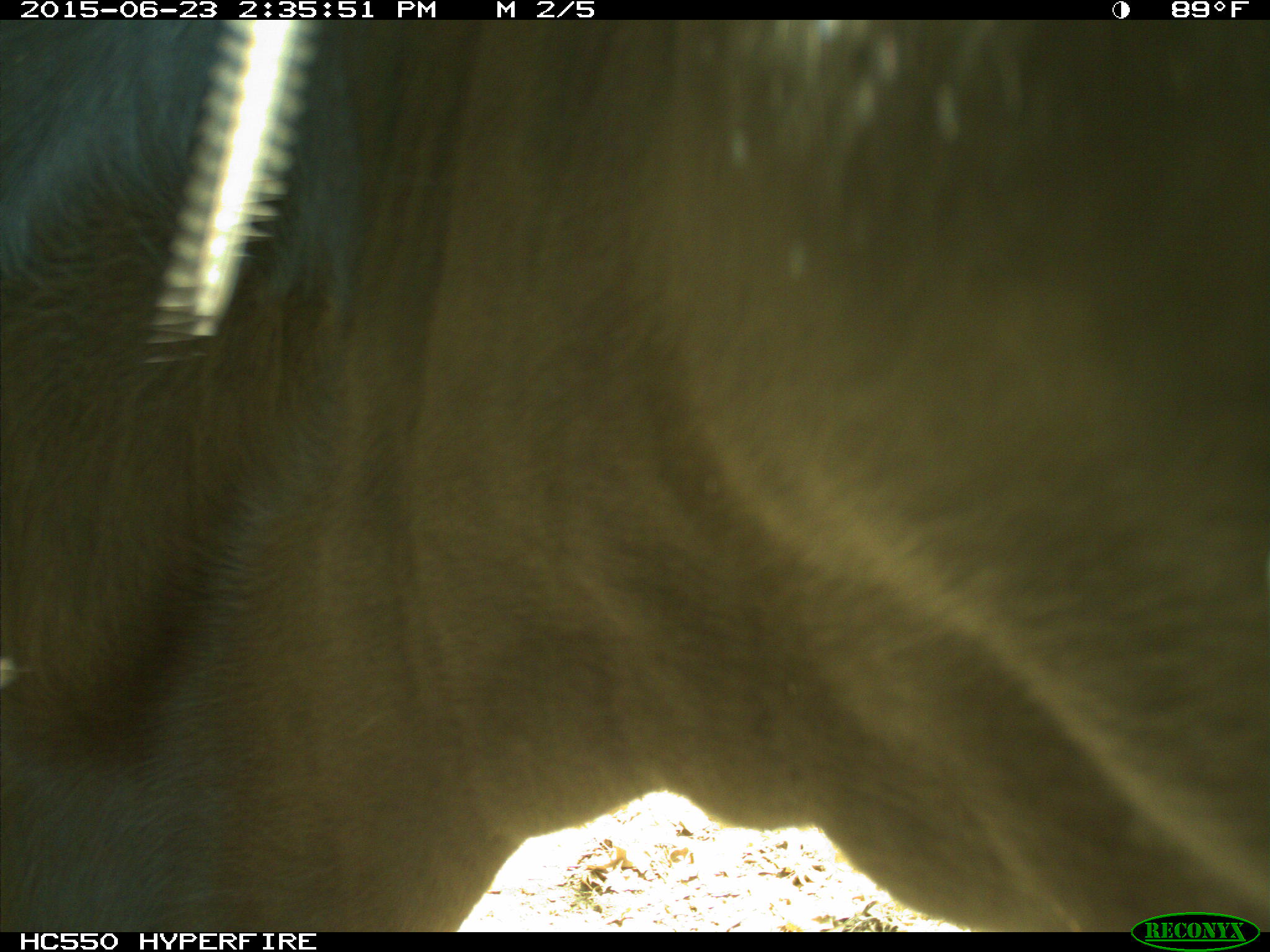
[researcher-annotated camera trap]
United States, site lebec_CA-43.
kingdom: Animalia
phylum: Chordata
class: Mammalia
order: Artiodactyla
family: Bovidae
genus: Bos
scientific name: Bos taurus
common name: domestic cow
Bos taurus (domestic cow).